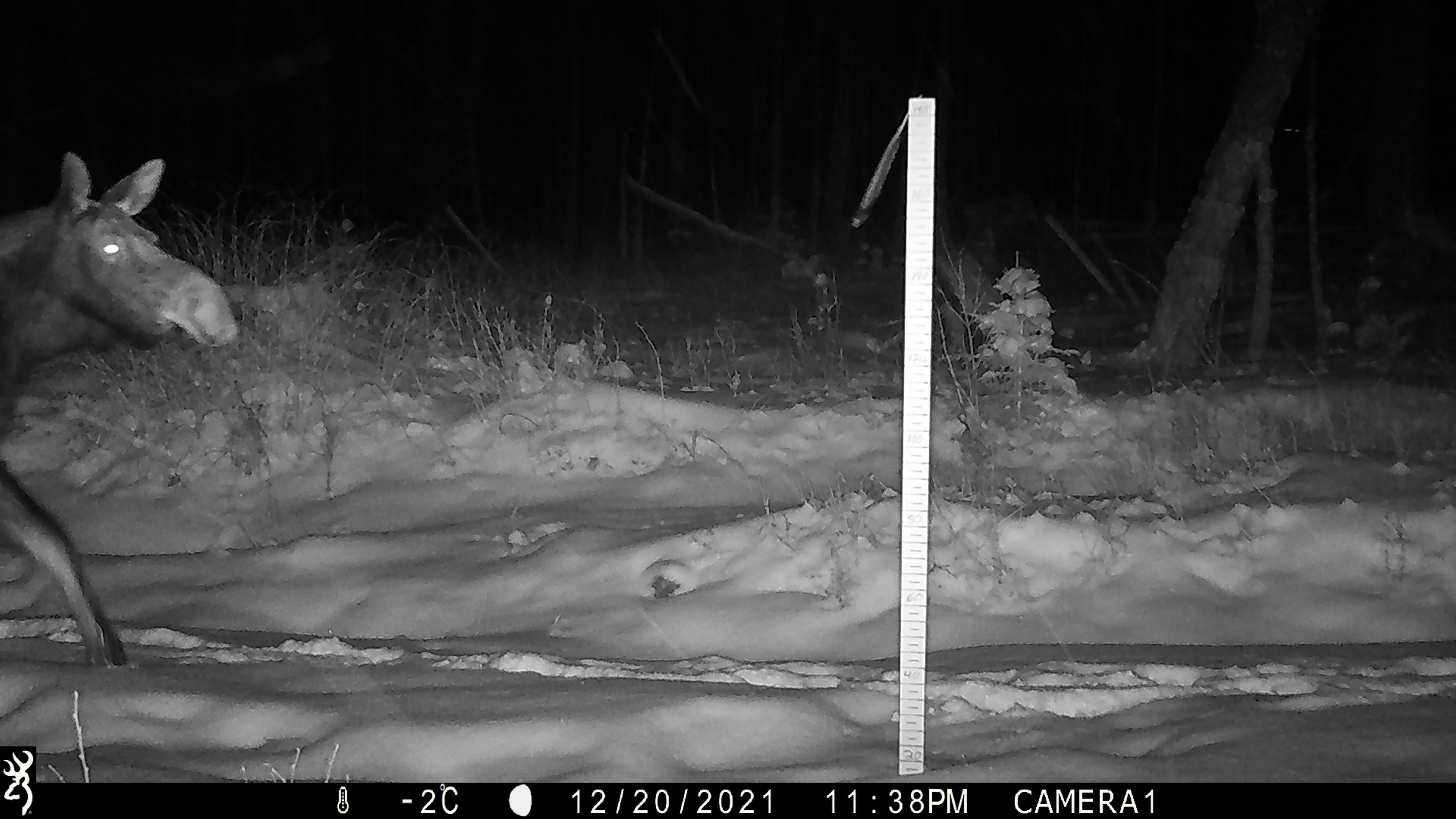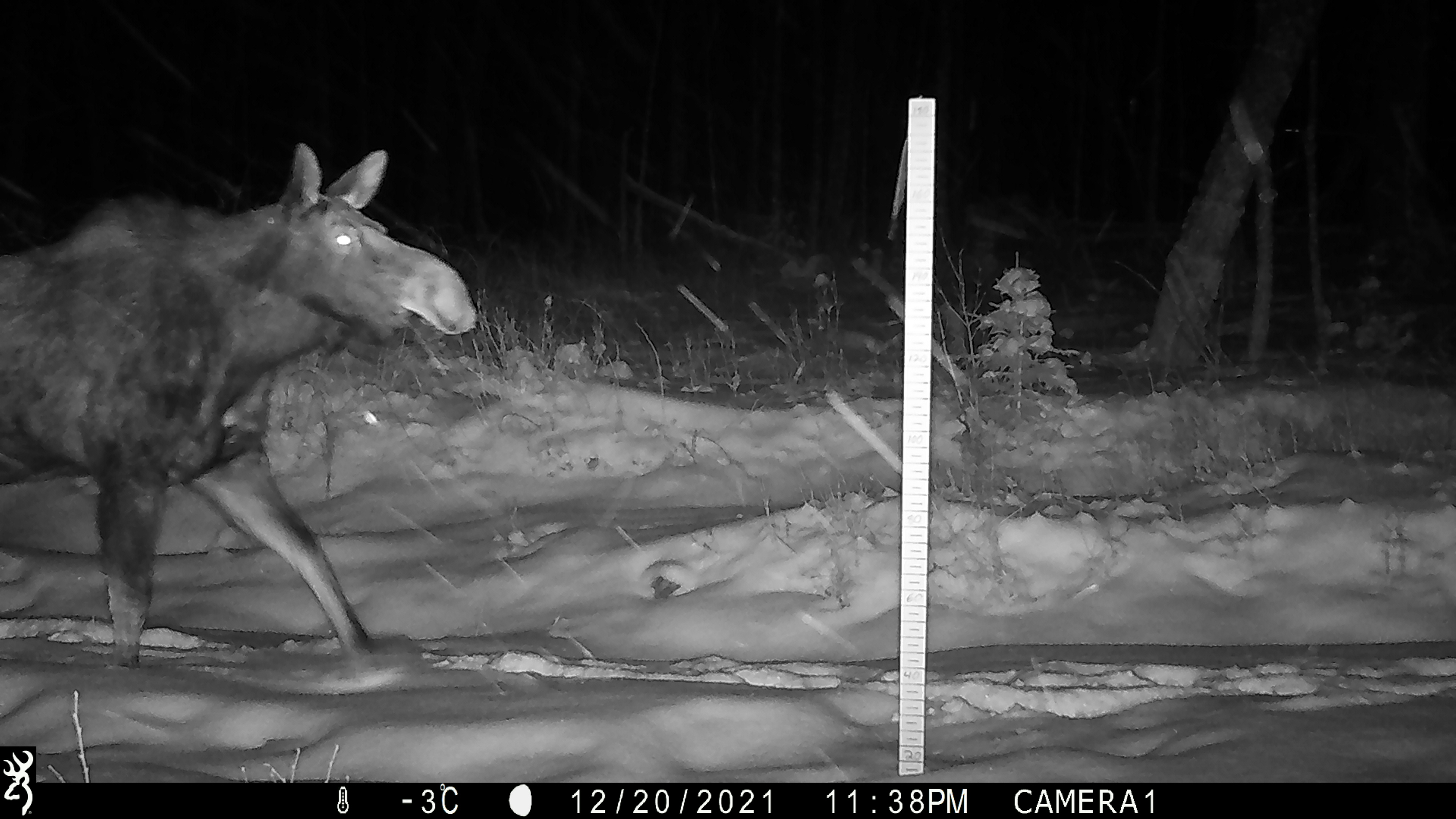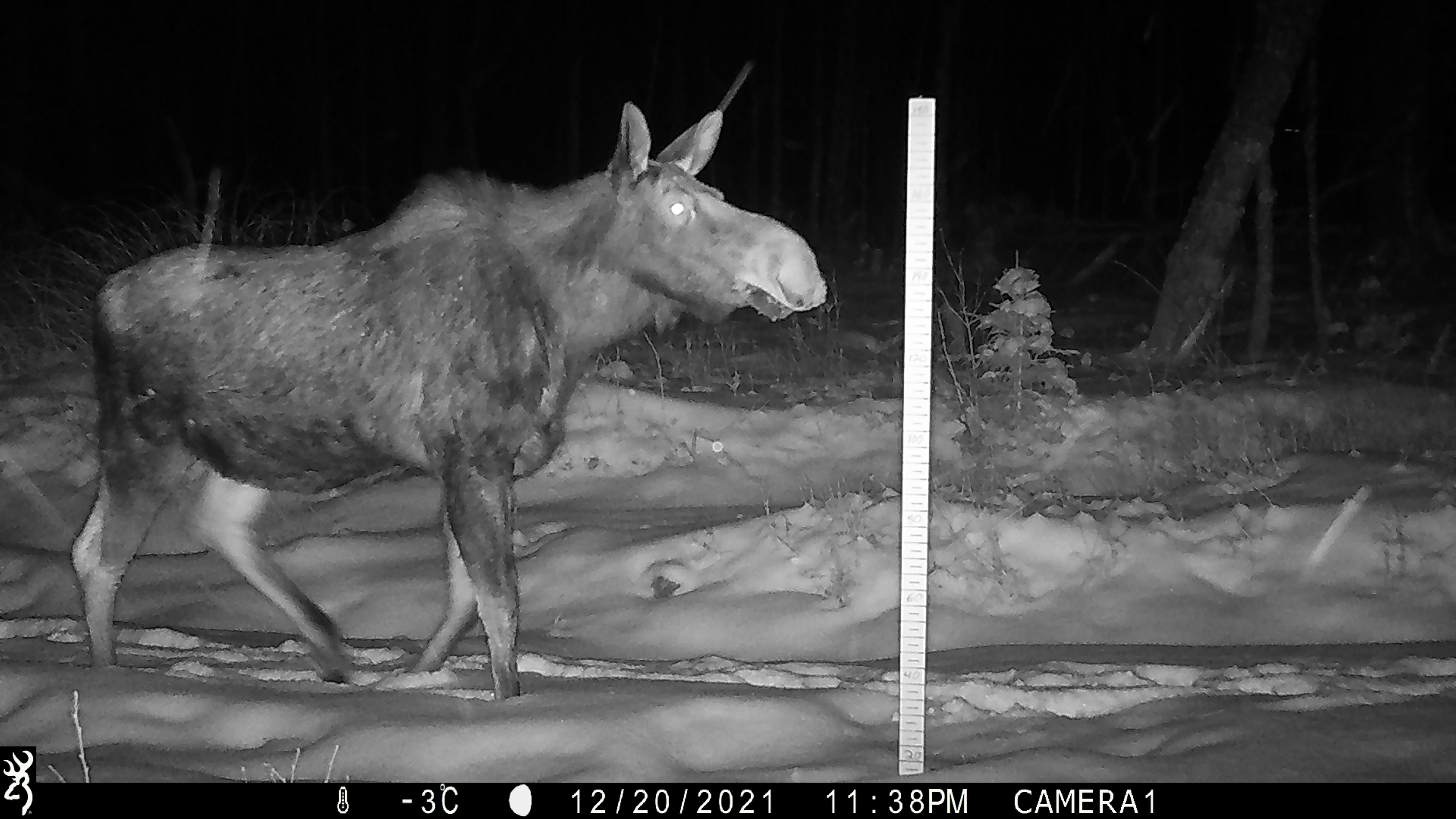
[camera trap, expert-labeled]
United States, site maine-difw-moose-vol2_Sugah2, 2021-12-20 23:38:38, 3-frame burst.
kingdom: Animalia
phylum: Chordata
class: Mammalia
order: Artiodactyla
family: Cervidae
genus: Alces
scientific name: Alces alces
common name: moose